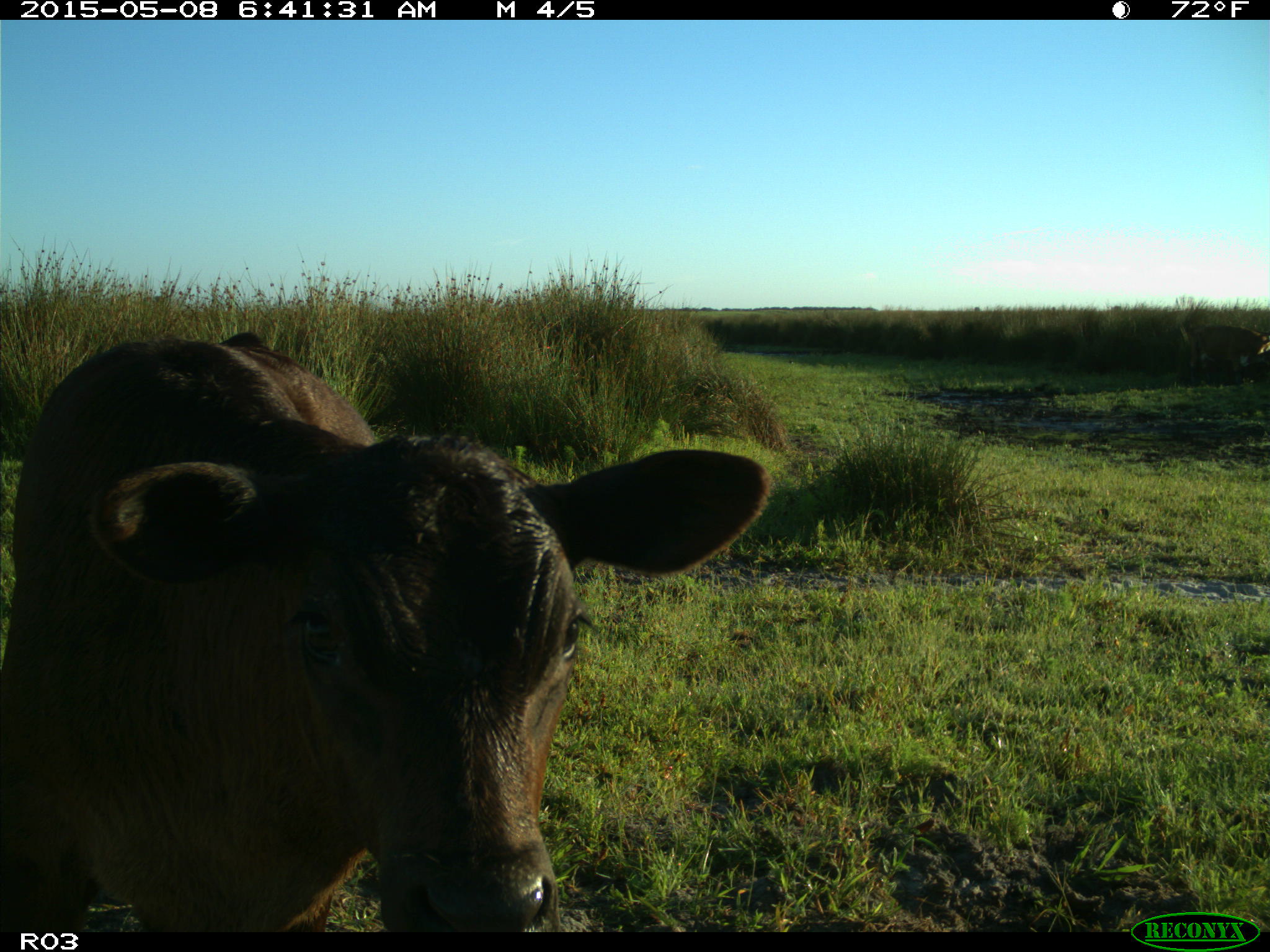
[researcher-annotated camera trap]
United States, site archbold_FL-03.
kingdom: Animalia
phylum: Chordata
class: Mammalia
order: Artiodactyla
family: Bovidae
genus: Bos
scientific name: Bos taurus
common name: domestic cow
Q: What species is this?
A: Bos taurus (domestic cow).